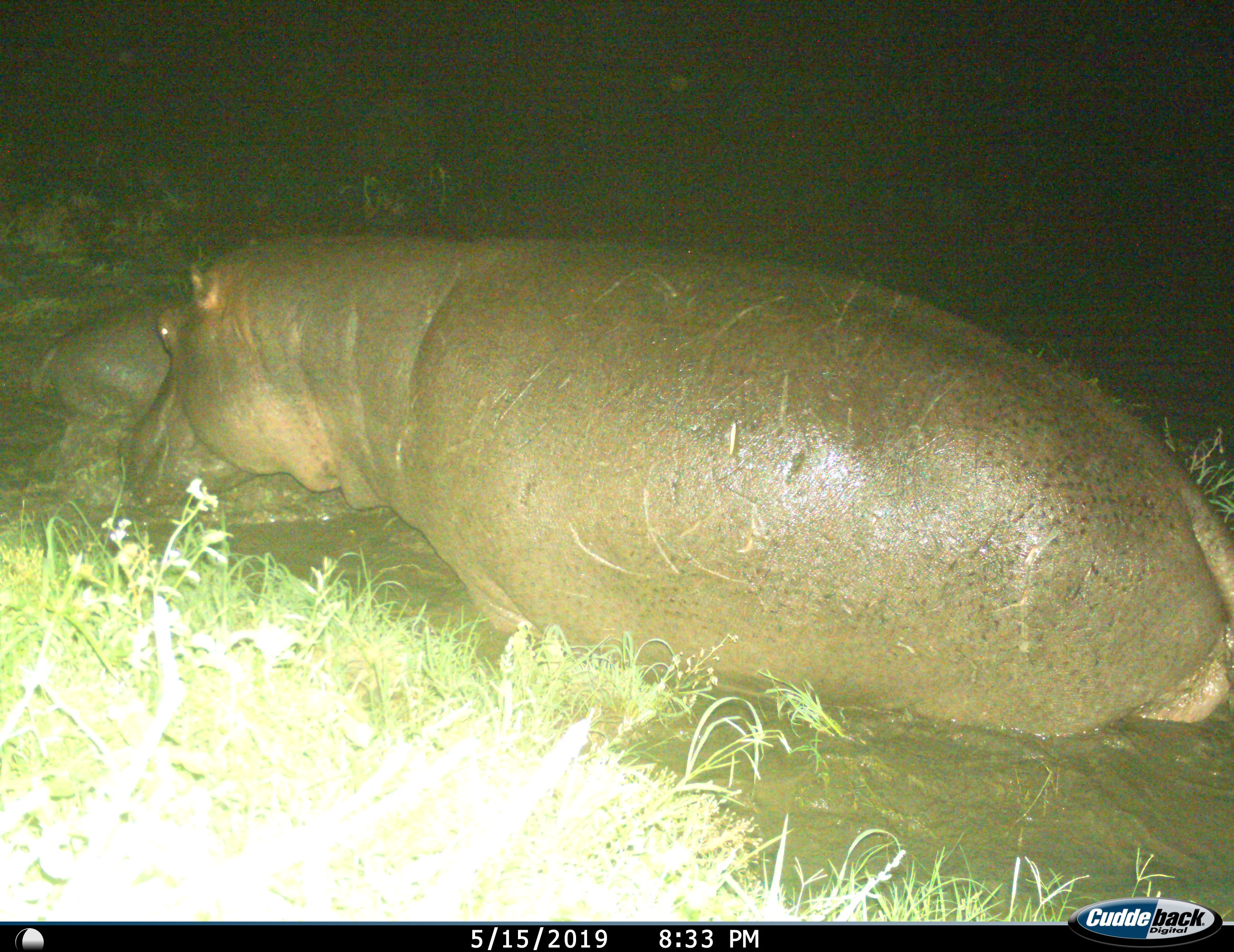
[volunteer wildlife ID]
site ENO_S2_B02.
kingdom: Animalia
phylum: Chordata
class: Mammalia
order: Artiodactyla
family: Hippopotamidae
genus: Hippopotamus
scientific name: Hippopotamus amphibius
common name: hippopotamus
Hippopotamus (Hippopotamus amphibius), count 2. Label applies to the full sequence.